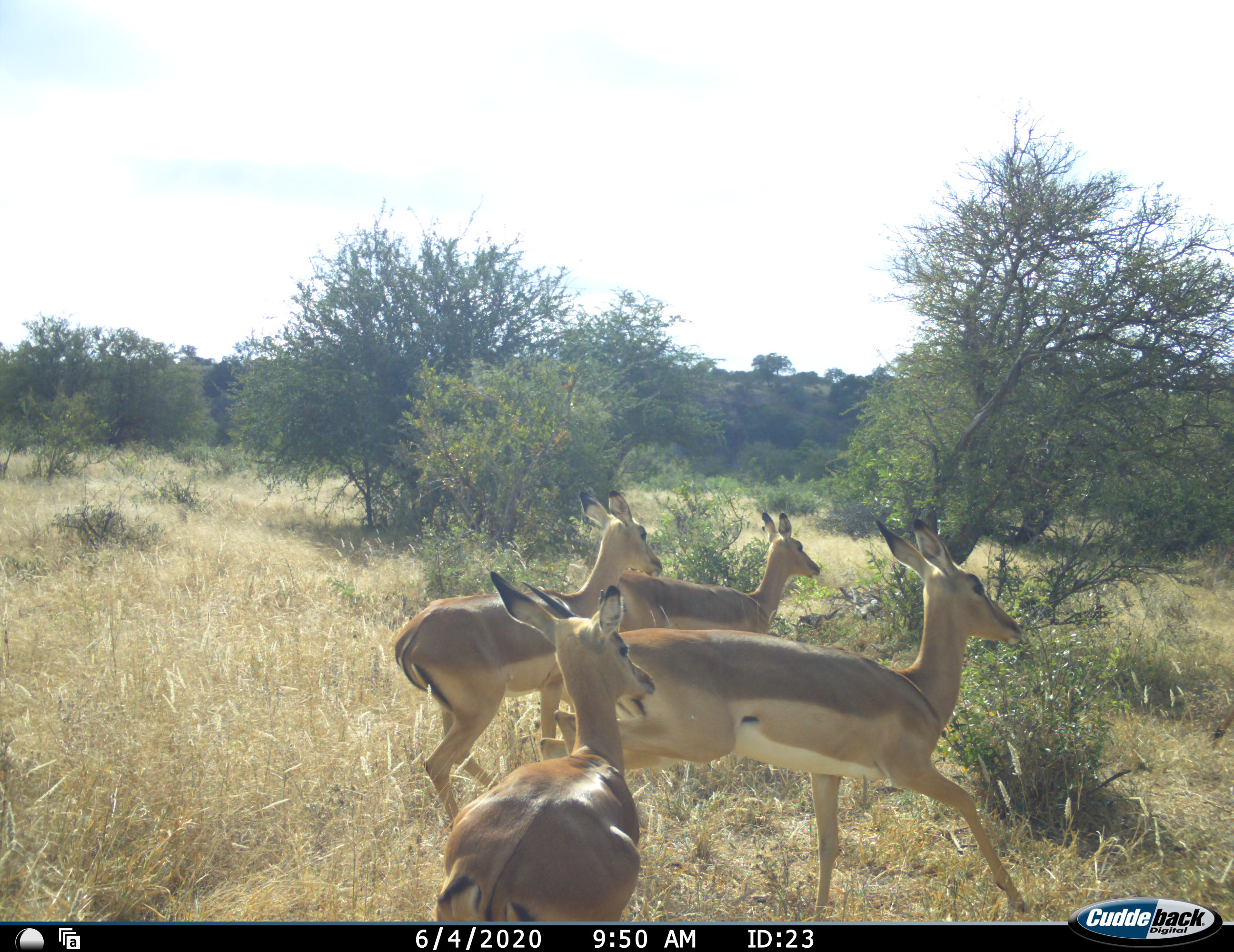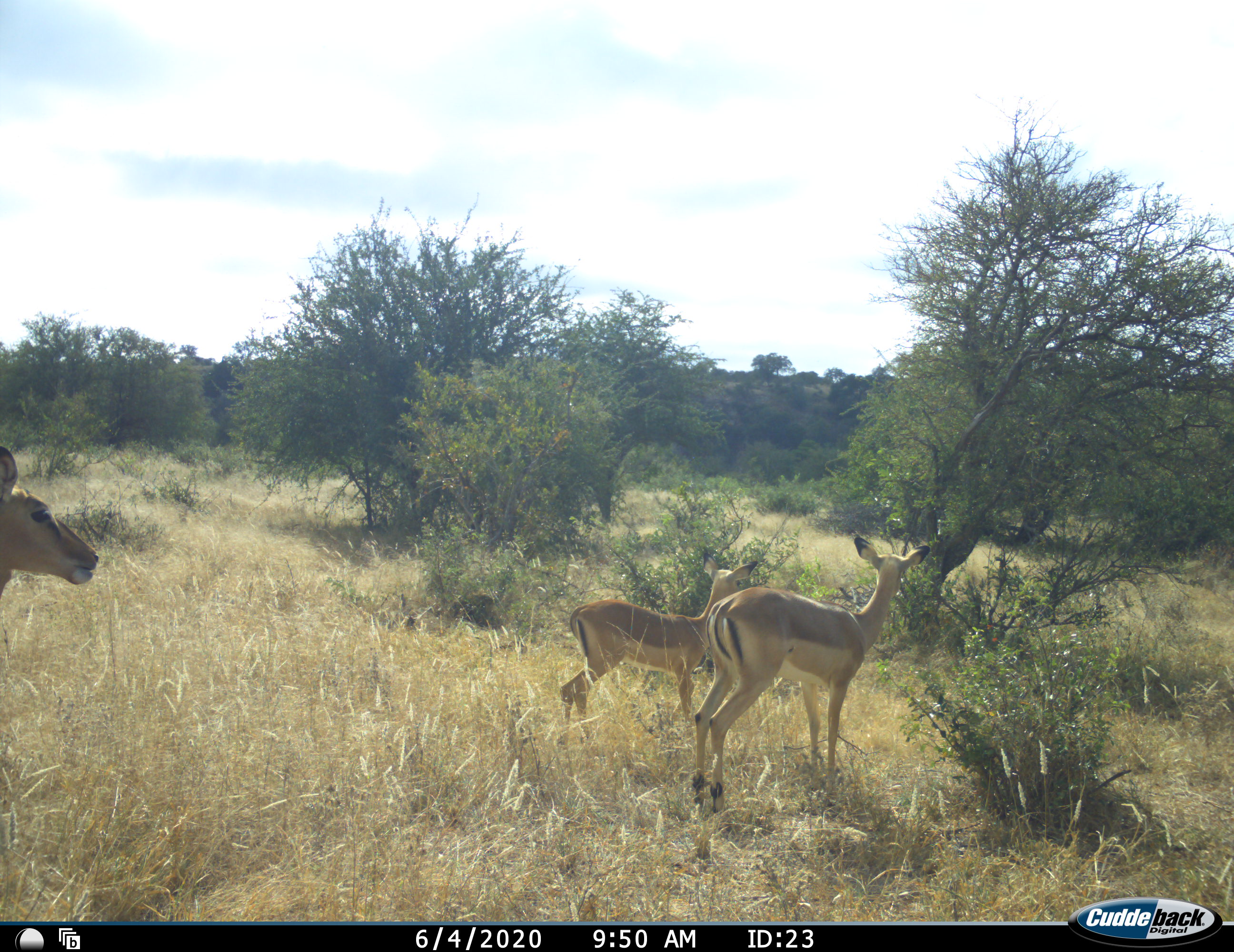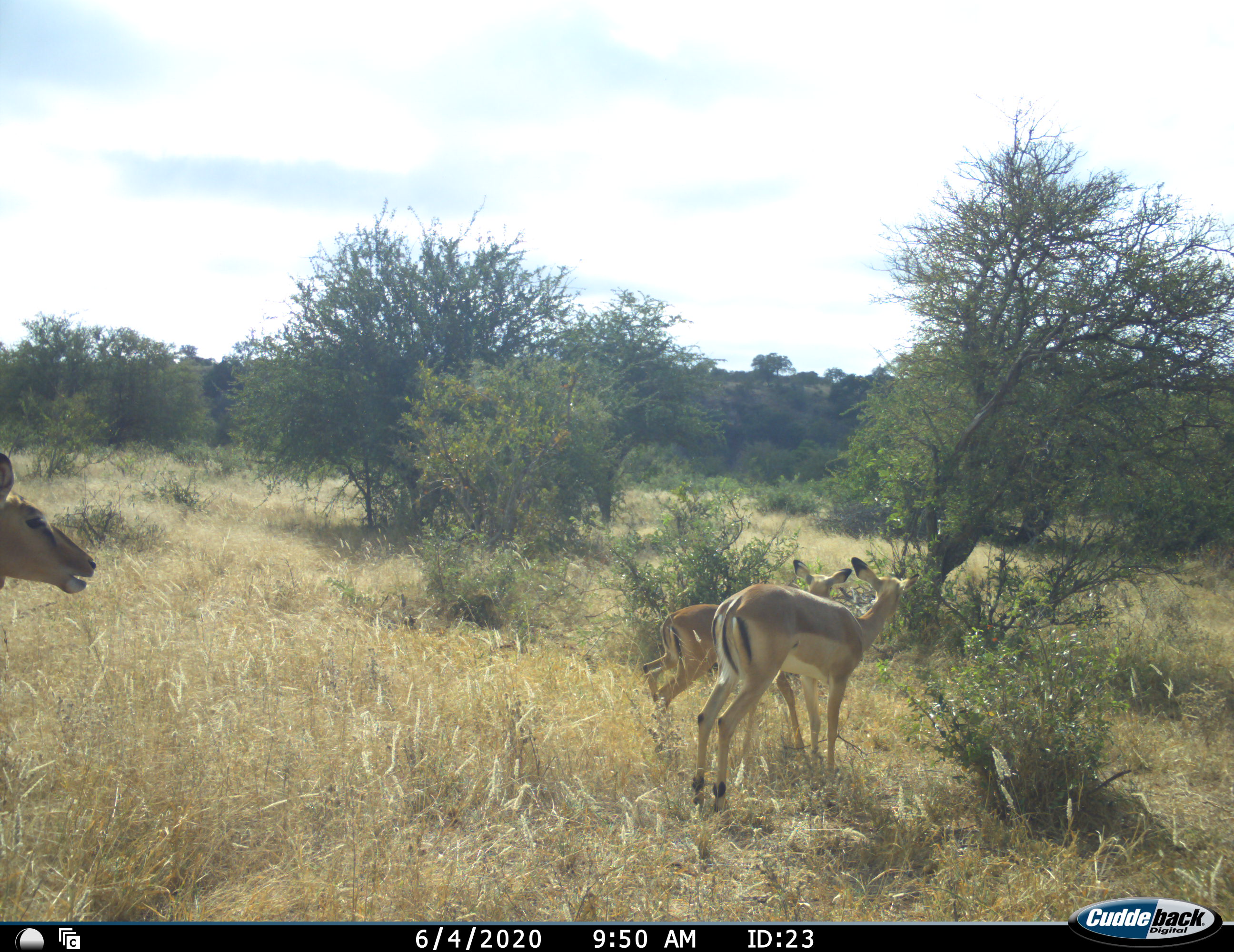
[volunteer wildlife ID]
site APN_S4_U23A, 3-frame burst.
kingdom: Animalia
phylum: Chordata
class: Mammalia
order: Artiodactyla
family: Bovidae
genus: Aepyceros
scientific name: Aepyceros melampus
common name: impala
Impala (Aepyceros melampus), count 4. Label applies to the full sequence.